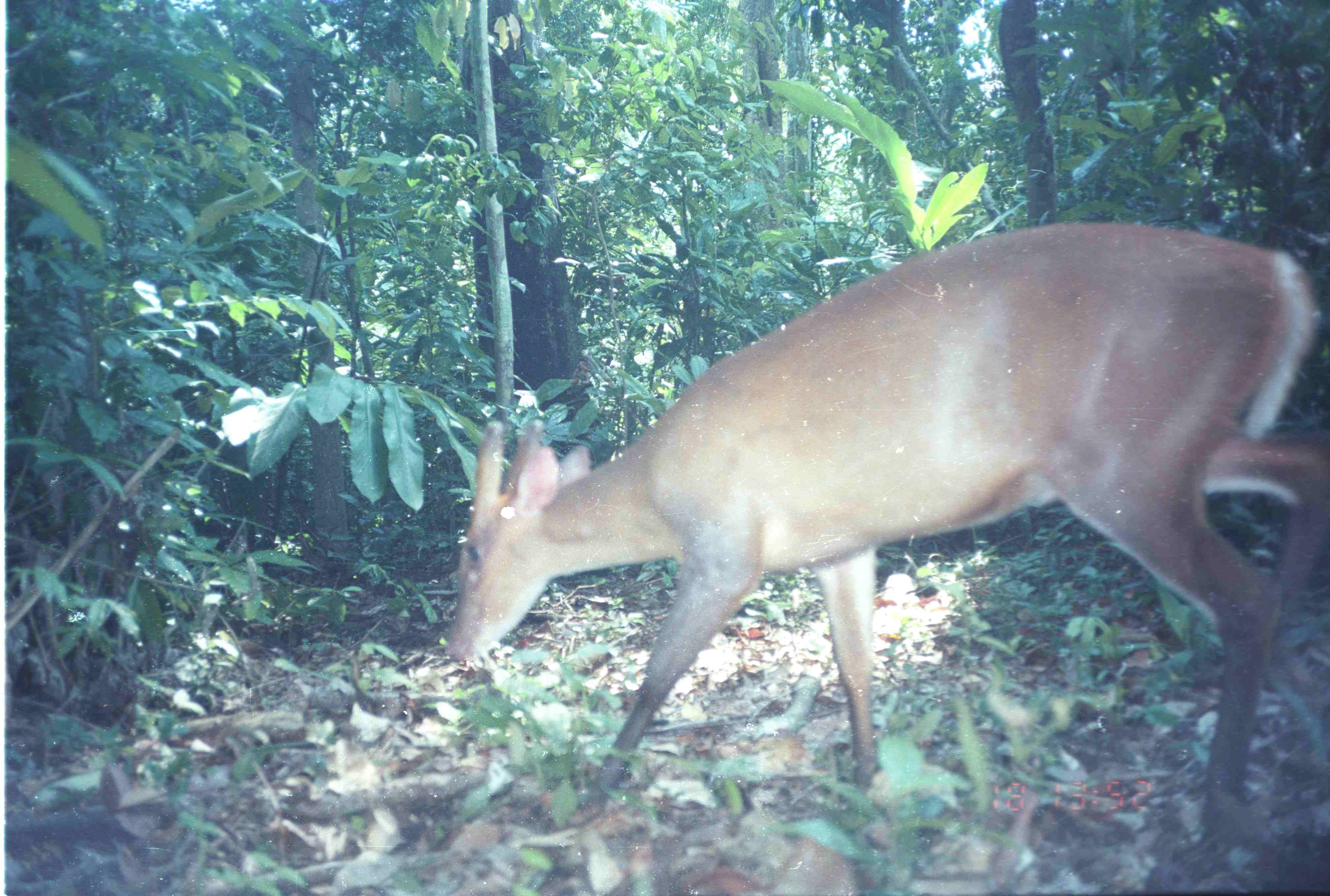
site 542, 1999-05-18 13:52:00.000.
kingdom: Animalia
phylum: Chordata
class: Mammalia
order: Artiodactyla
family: Cervidae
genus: Muntiacus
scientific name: Muntiacus muntjak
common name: southern red muntjac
Muntiacus muntjak (southern red muntjac), count 1.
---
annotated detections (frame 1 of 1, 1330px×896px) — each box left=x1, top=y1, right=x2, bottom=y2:
muntiacus muntjak: left=444, top=223, right=1330, bottom=839